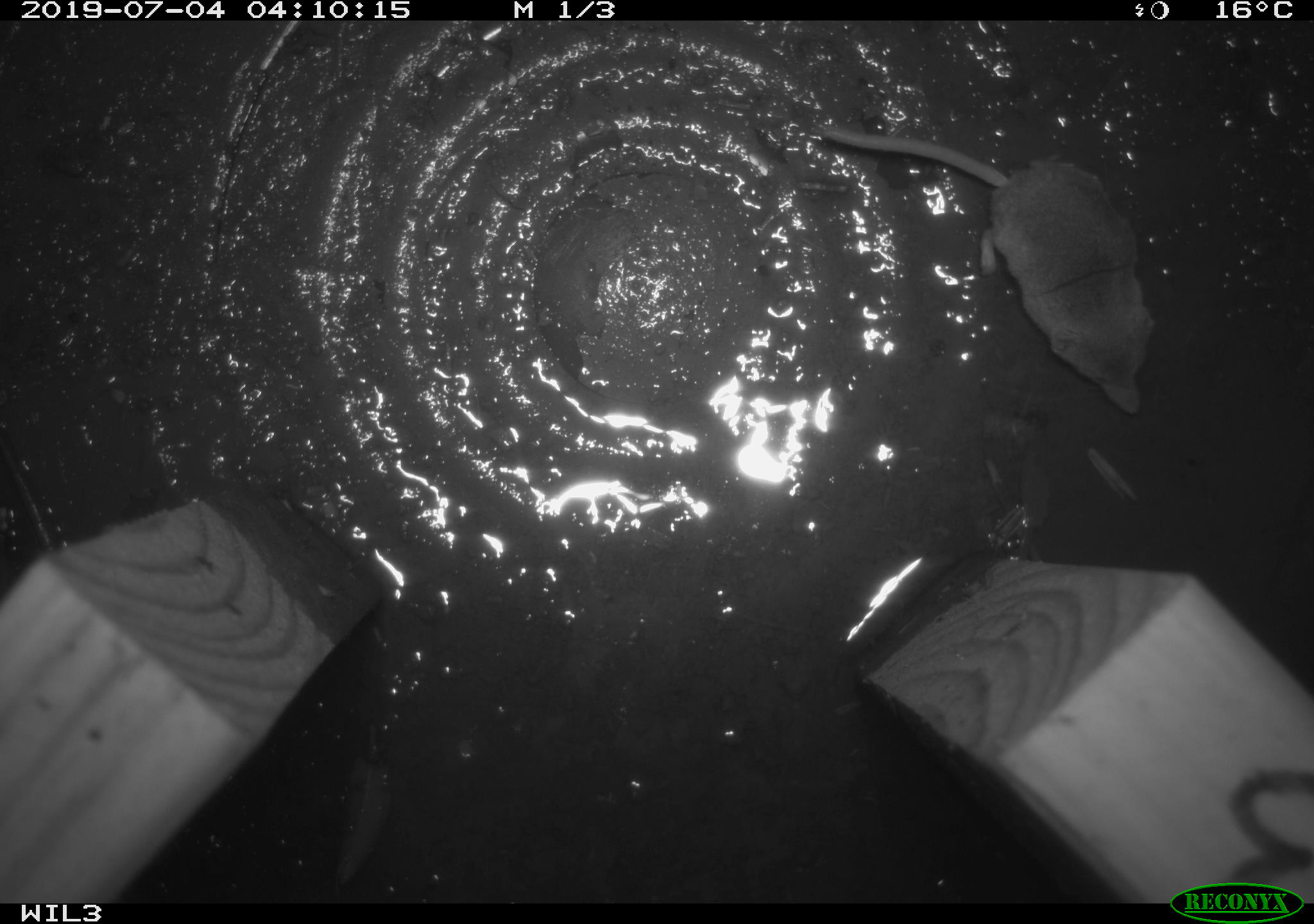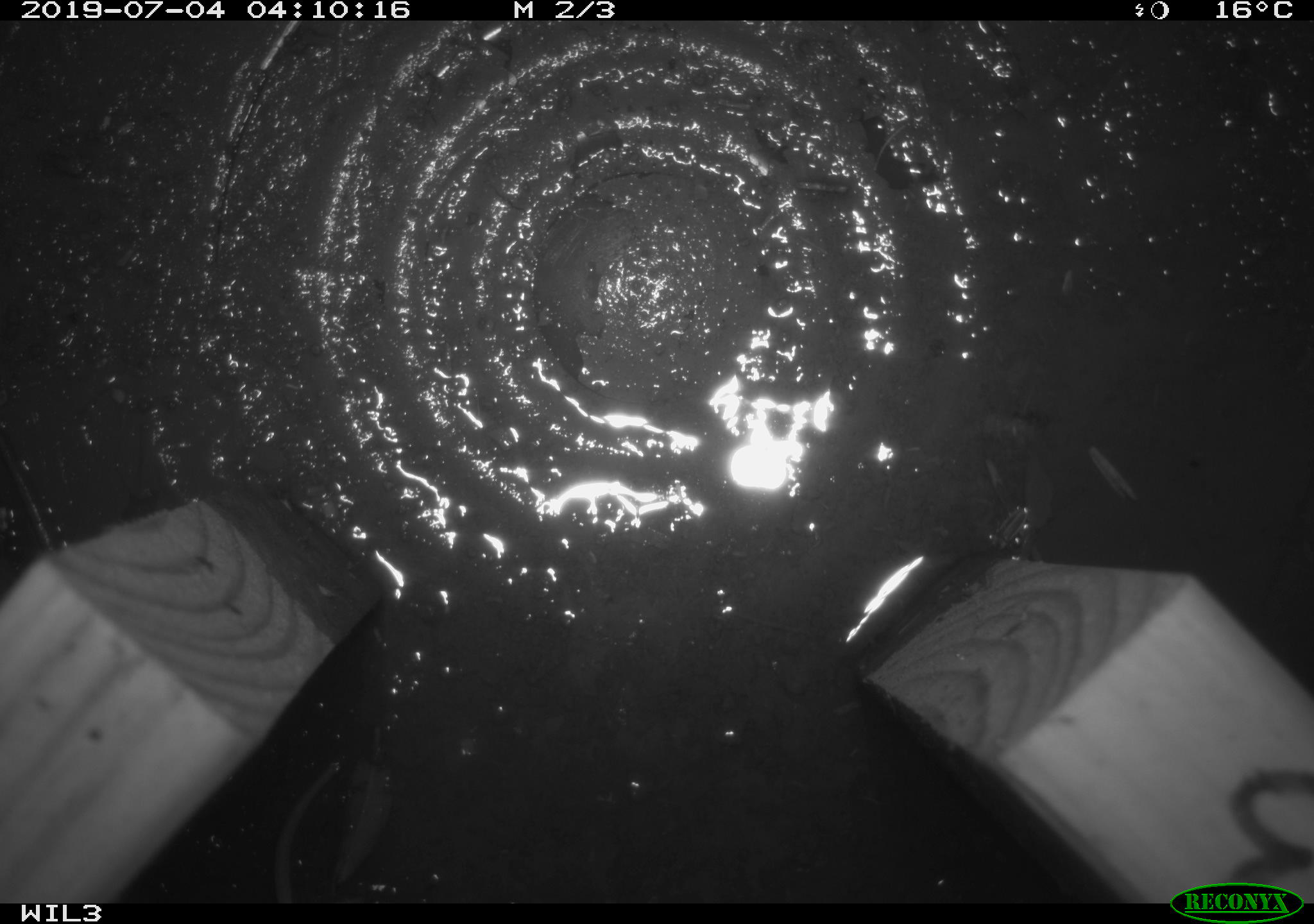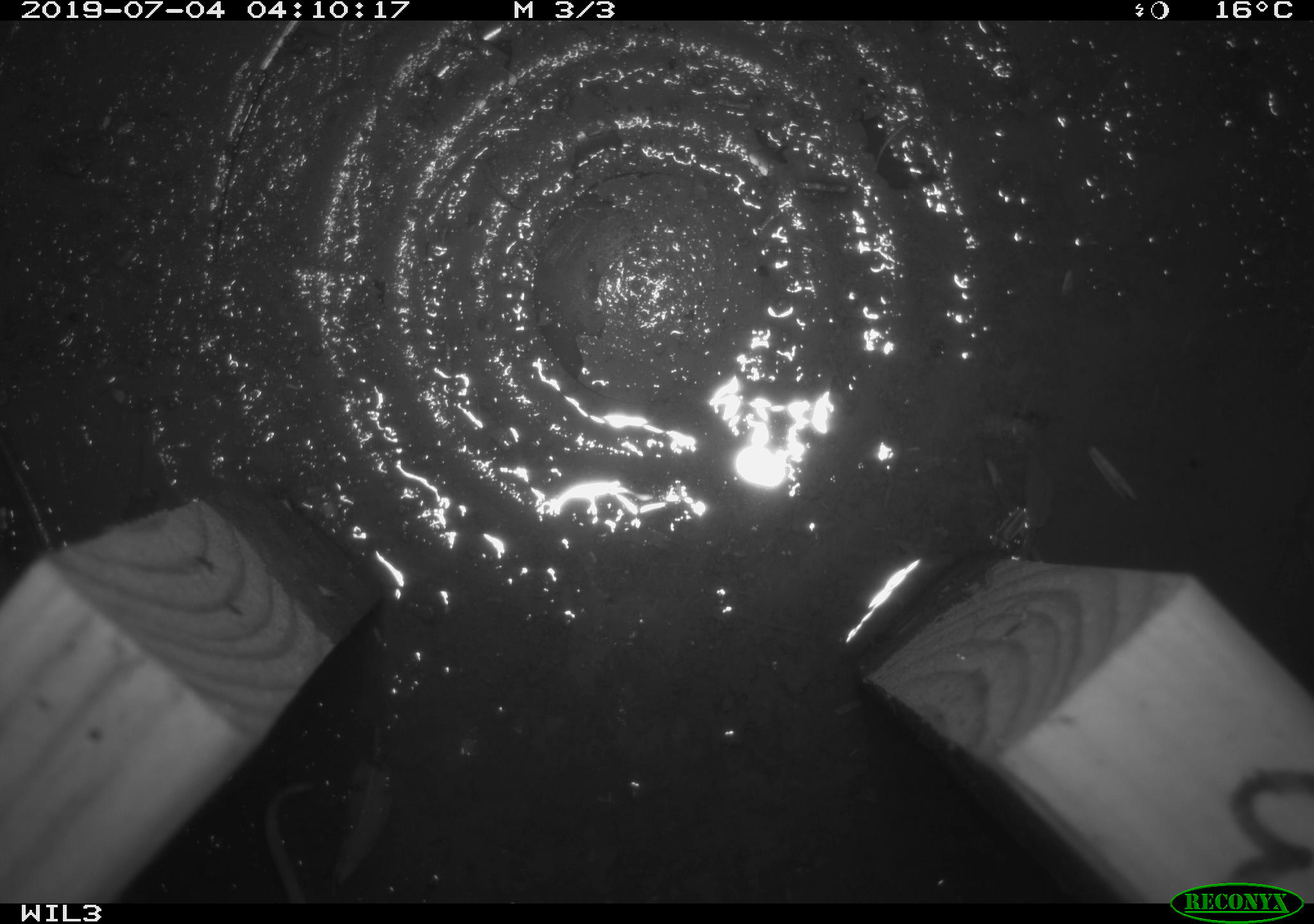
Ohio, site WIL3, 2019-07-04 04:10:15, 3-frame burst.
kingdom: Animalia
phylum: Chordata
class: Mammalia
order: Eulipotyphla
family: Soricidae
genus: Sorex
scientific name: Sorex cinereus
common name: masked shrew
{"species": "masked shrew (Sorex cinereus)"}